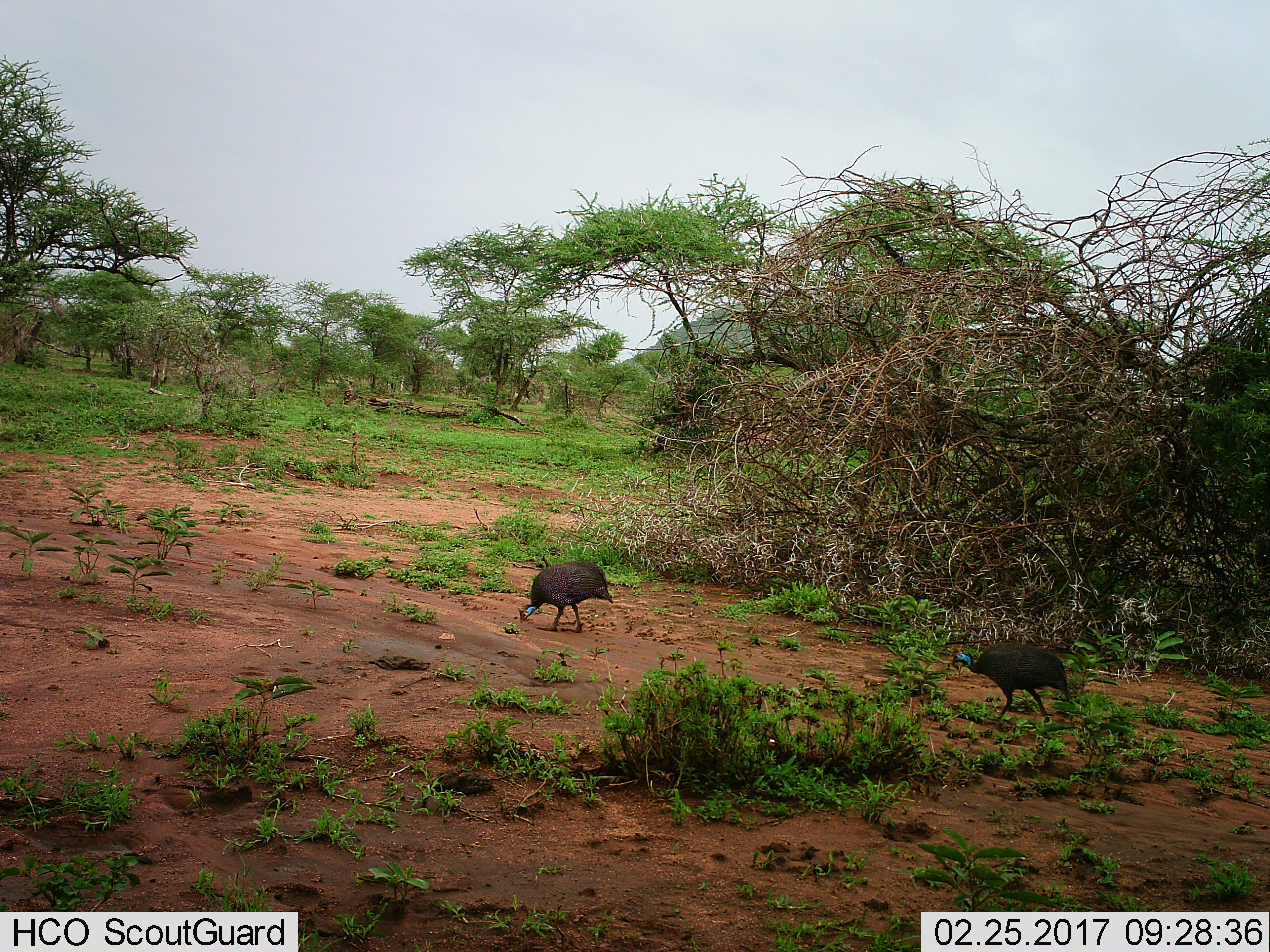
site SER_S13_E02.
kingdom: Animalia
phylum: Chordata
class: Aves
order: Galliformes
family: Numididae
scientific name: Numididae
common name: guineafowl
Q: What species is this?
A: Guineafowl (Numididae).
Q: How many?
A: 2.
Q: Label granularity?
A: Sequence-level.